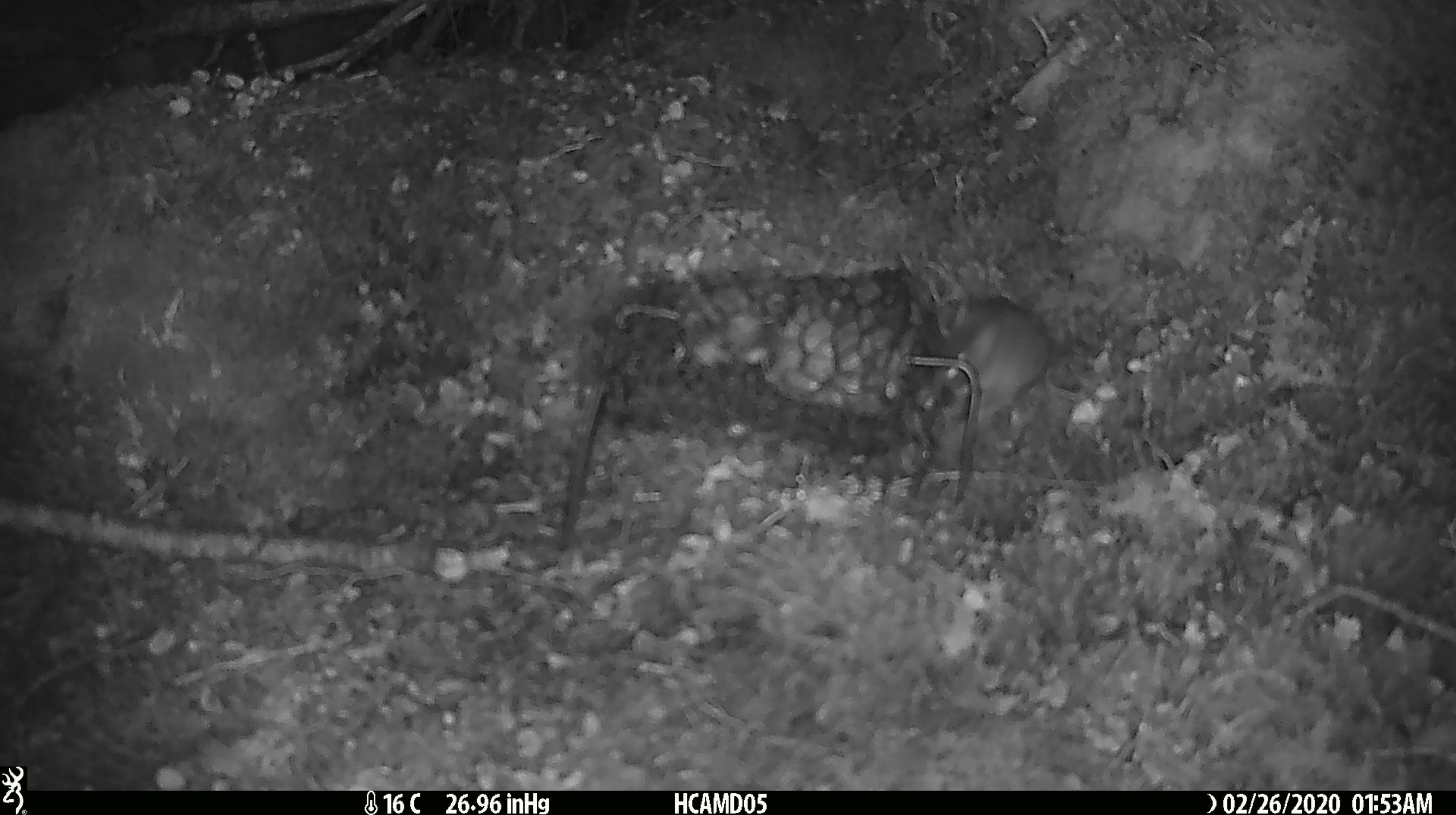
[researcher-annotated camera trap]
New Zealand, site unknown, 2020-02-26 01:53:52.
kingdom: Animalia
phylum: Chordata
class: Mammalia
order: Rodentia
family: Muridae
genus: Mus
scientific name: Mus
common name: mouse